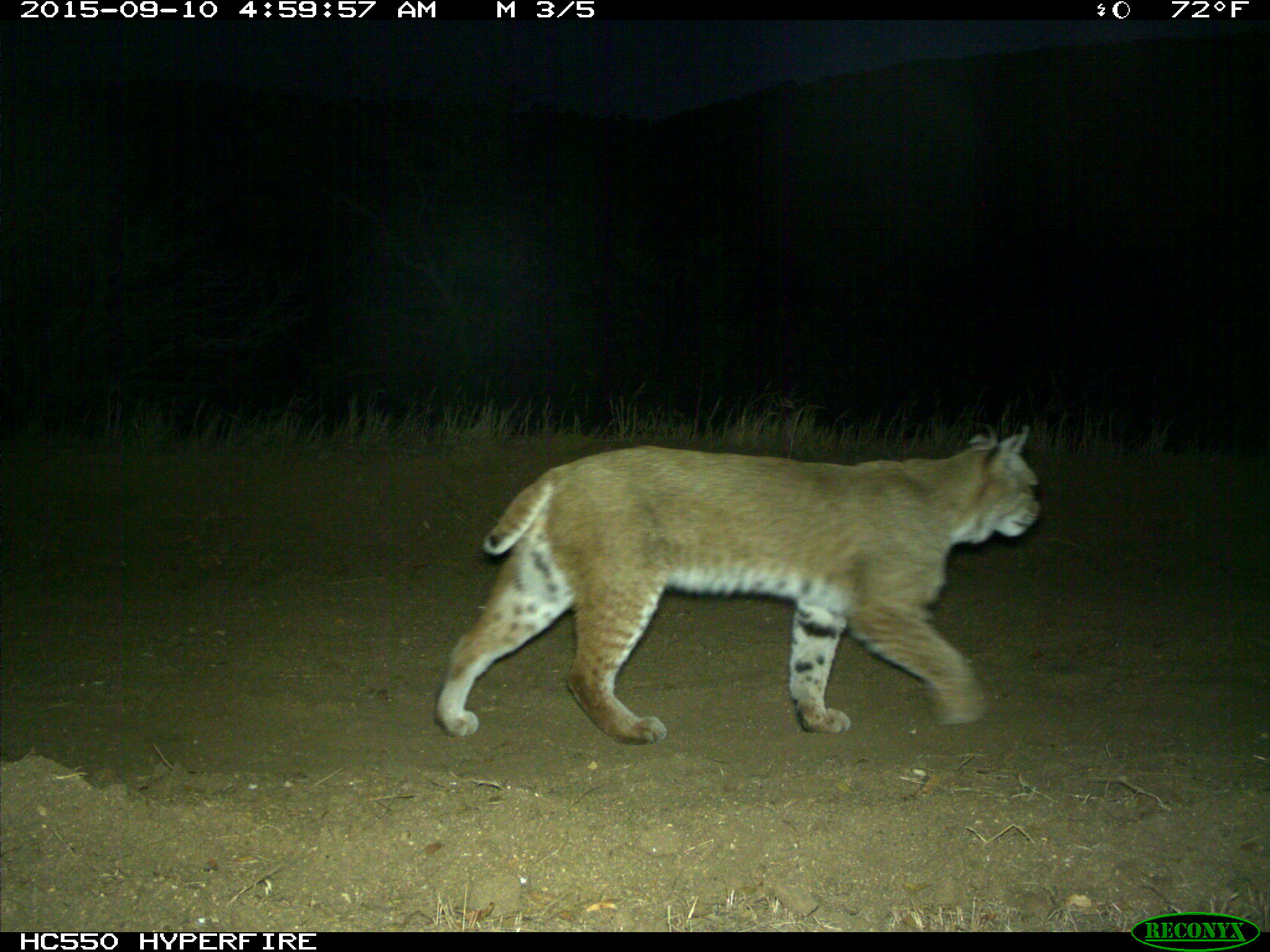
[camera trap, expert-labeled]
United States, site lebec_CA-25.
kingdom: Animalia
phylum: Chordata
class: Mammalia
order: Carnivora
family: Felidae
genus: Lynx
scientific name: Lynx rufus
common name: bobcat